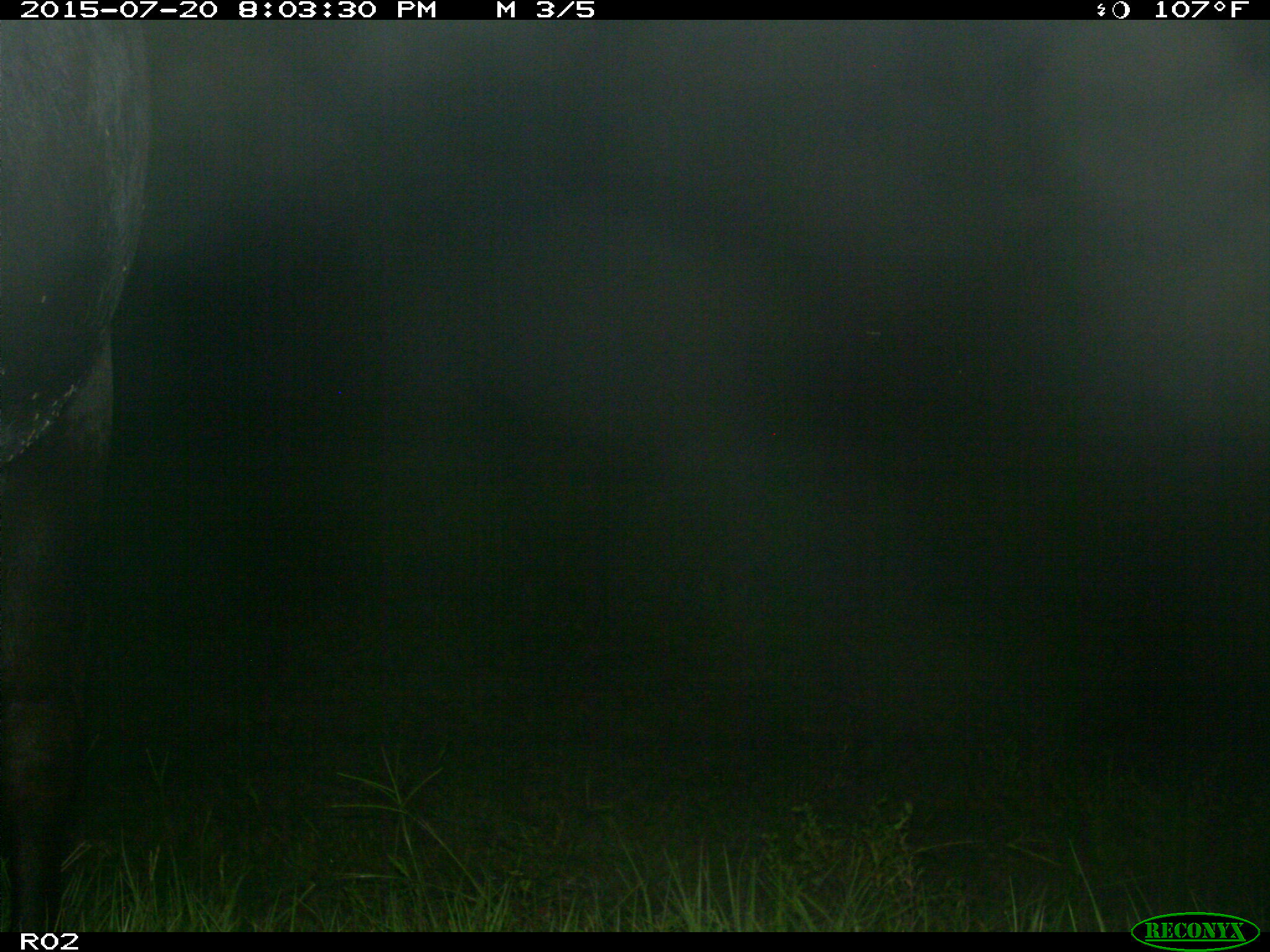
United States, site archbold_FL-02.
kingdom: Animalia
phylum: Chordata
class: Mammalia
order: Artiodactyla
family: Bovidae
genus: Bos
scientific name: Bos taurus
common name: domestic cow